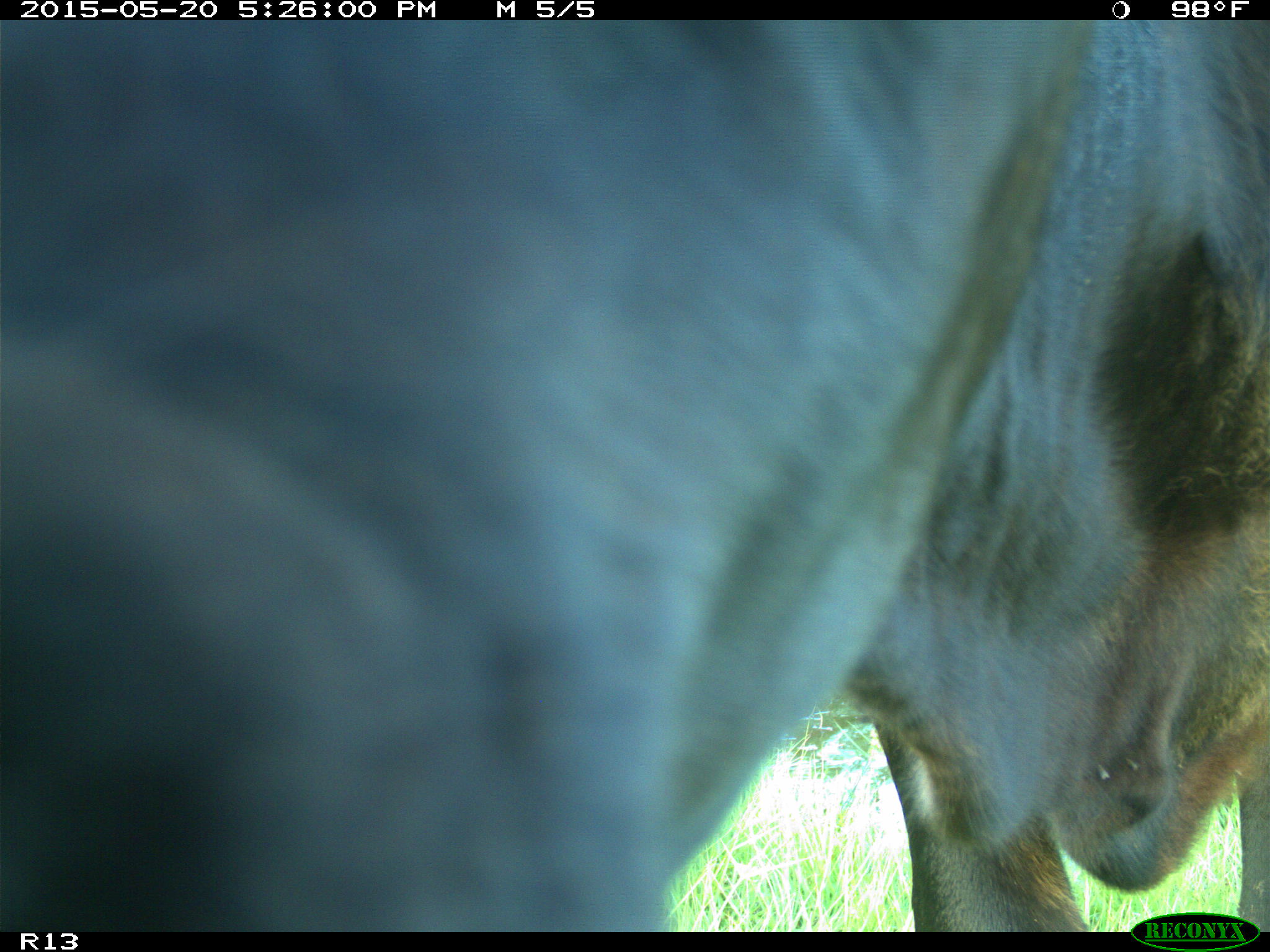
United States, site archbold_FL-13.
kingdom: Animalia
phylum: Chordata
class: Mammalia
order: Artiodactyla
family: Bovidae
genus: Bos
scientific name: Bos taurus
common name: domestic cow